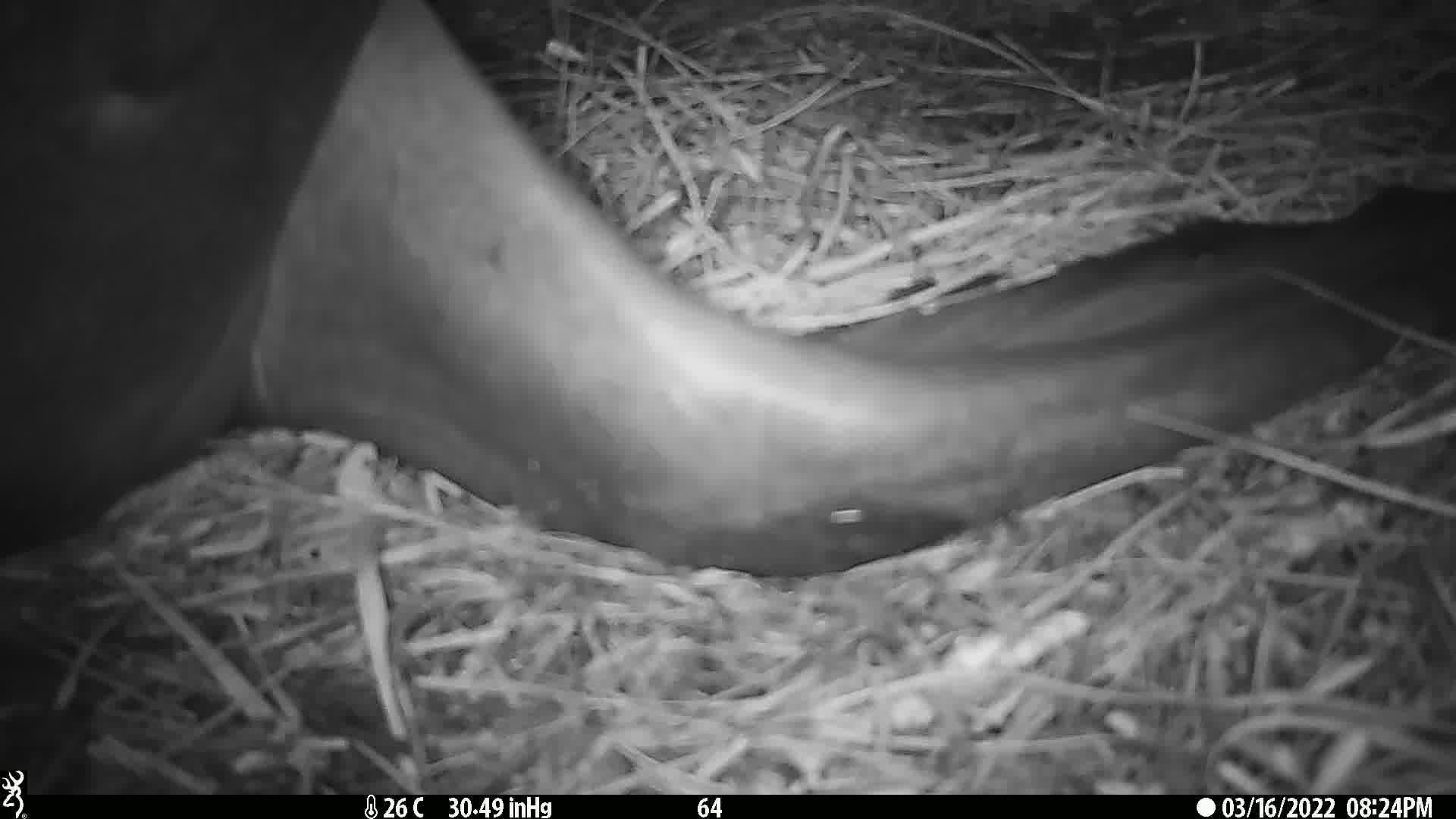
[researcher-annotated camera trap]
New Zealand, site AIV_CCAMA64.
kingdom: Animalia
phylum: Chordata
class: Mammalia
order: Carnivora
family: Otariidae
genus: Phocarctos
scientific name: Phocarctos hookeri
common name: new zealand sea lion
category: sealion